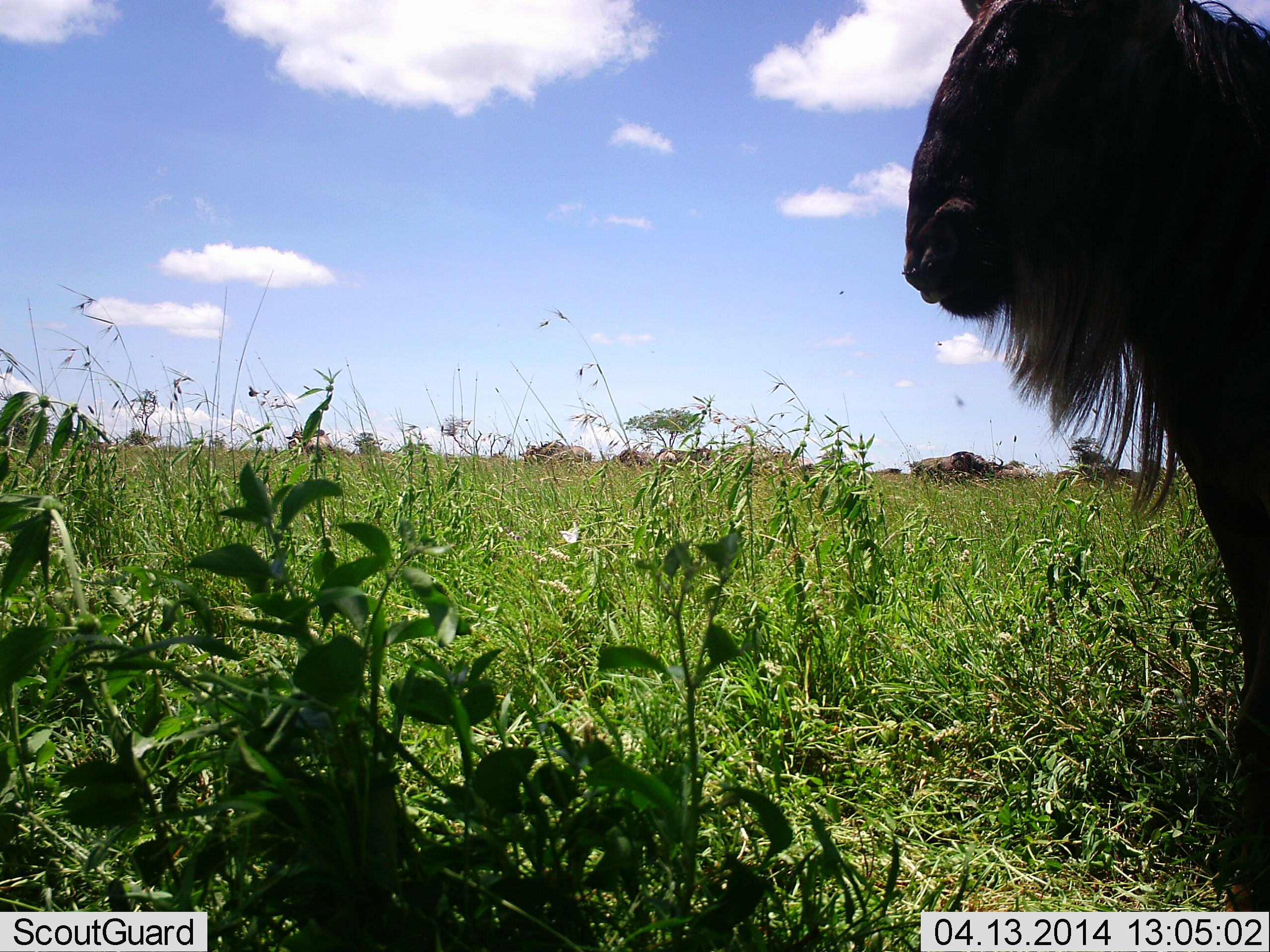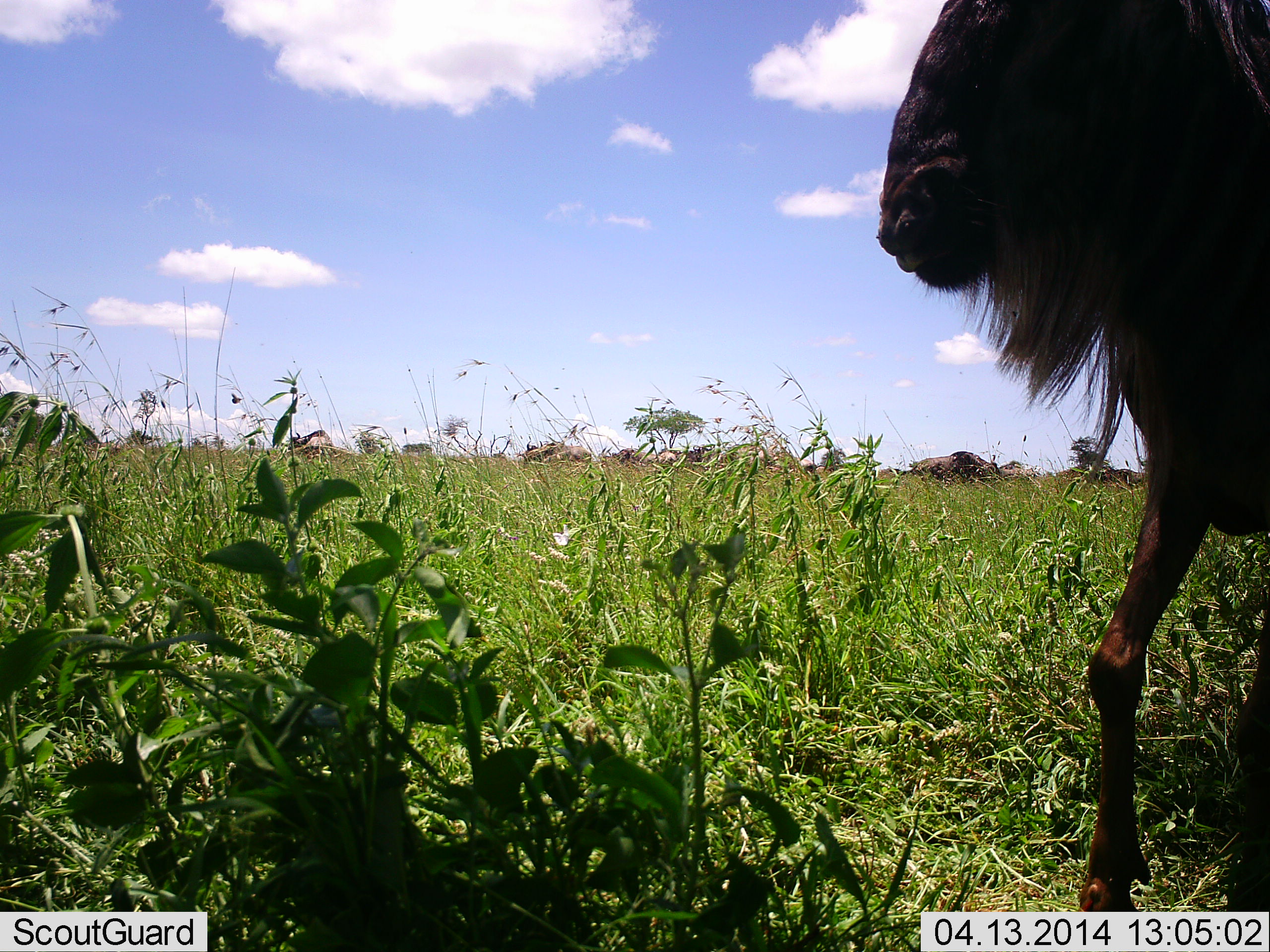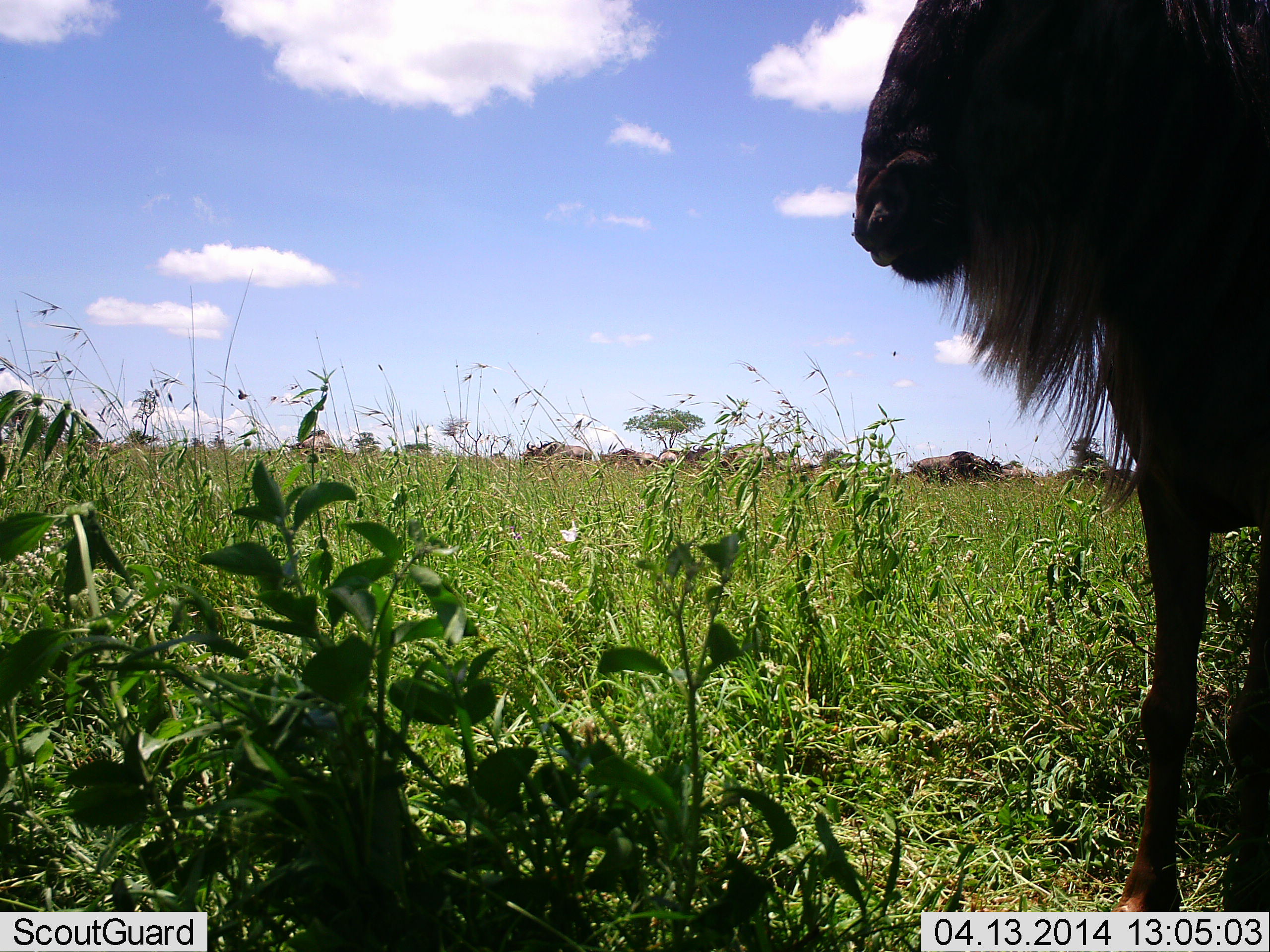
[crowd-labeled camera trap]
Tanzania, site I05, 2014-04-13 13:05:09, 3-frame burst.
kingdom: Animalia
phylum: Chordata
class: Mammalia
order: Artiodactyla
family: Bovidae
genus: Connochaetes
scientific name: Connochaetes taurinus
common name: blue wildebeest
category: wildebeest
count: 1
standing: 60%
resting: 0%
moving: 40%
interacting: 0%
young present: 0%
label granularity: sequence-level